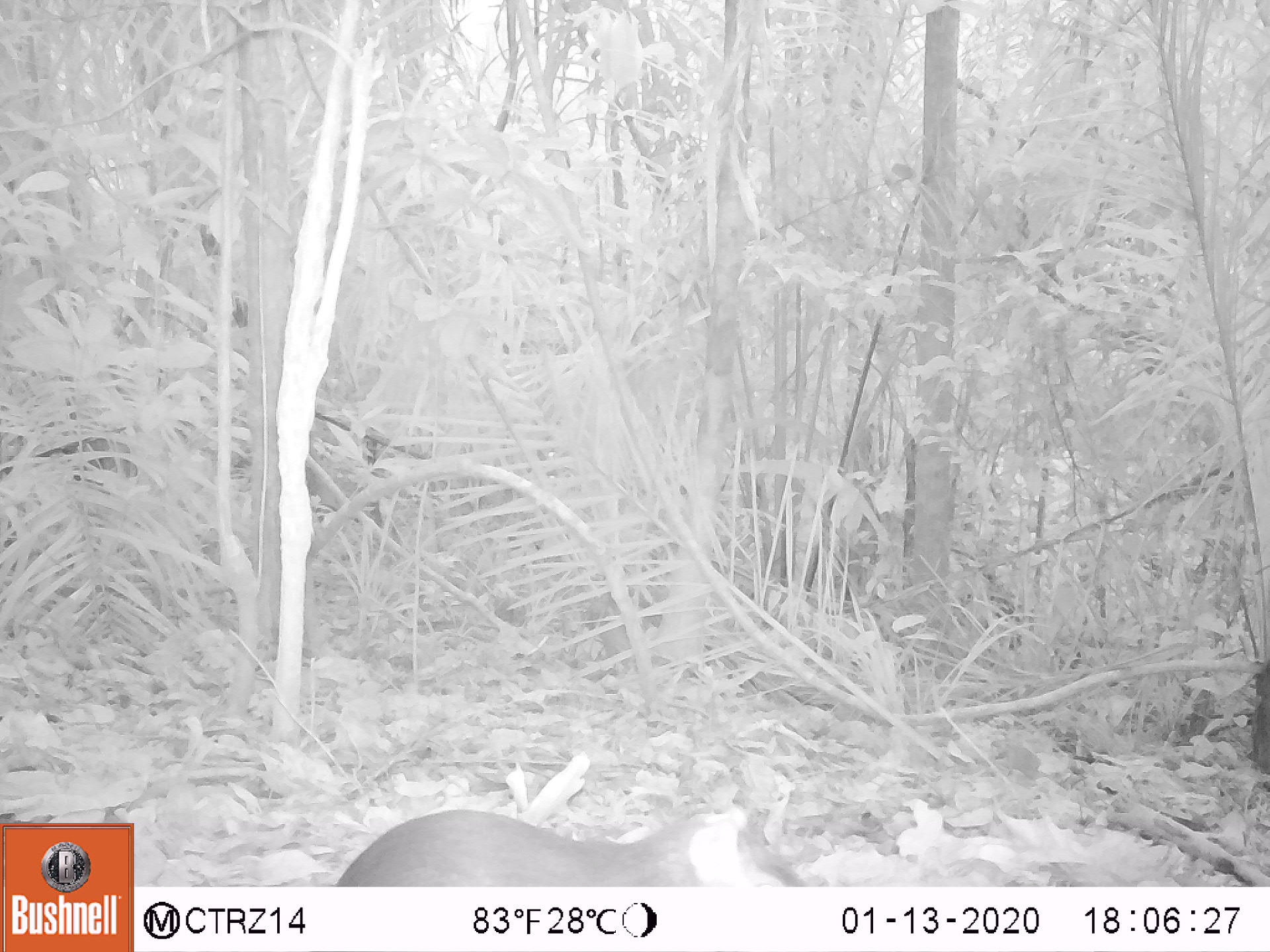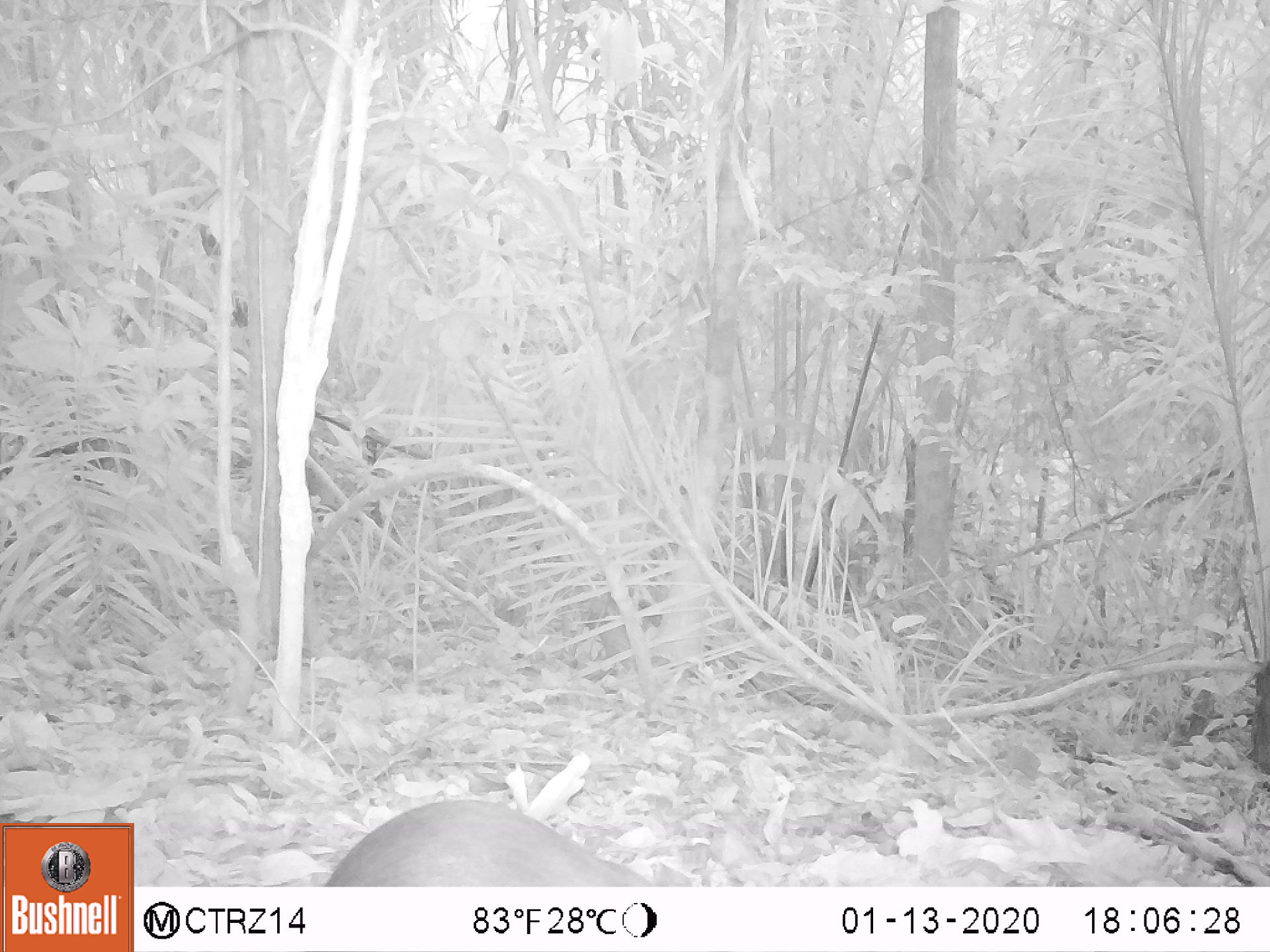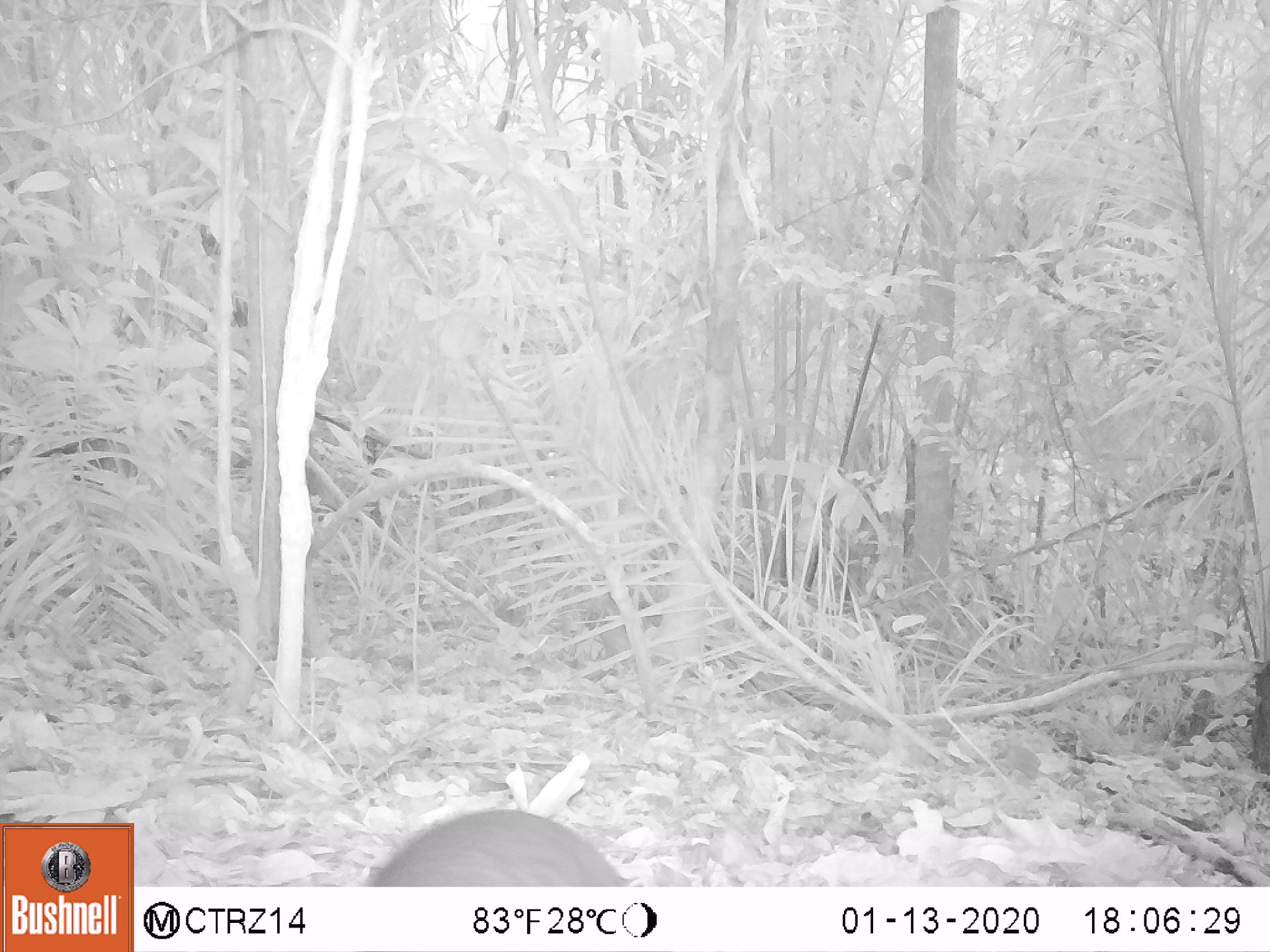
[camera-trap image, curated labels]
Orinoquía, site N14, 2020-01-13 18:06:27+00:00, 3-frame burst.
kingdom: Animalia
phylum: Chordata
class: Mammalia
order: Rodentia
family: Dasyproctidae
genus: Dasyprocta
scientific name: Dasyprocta fuliginosa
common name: black agouti